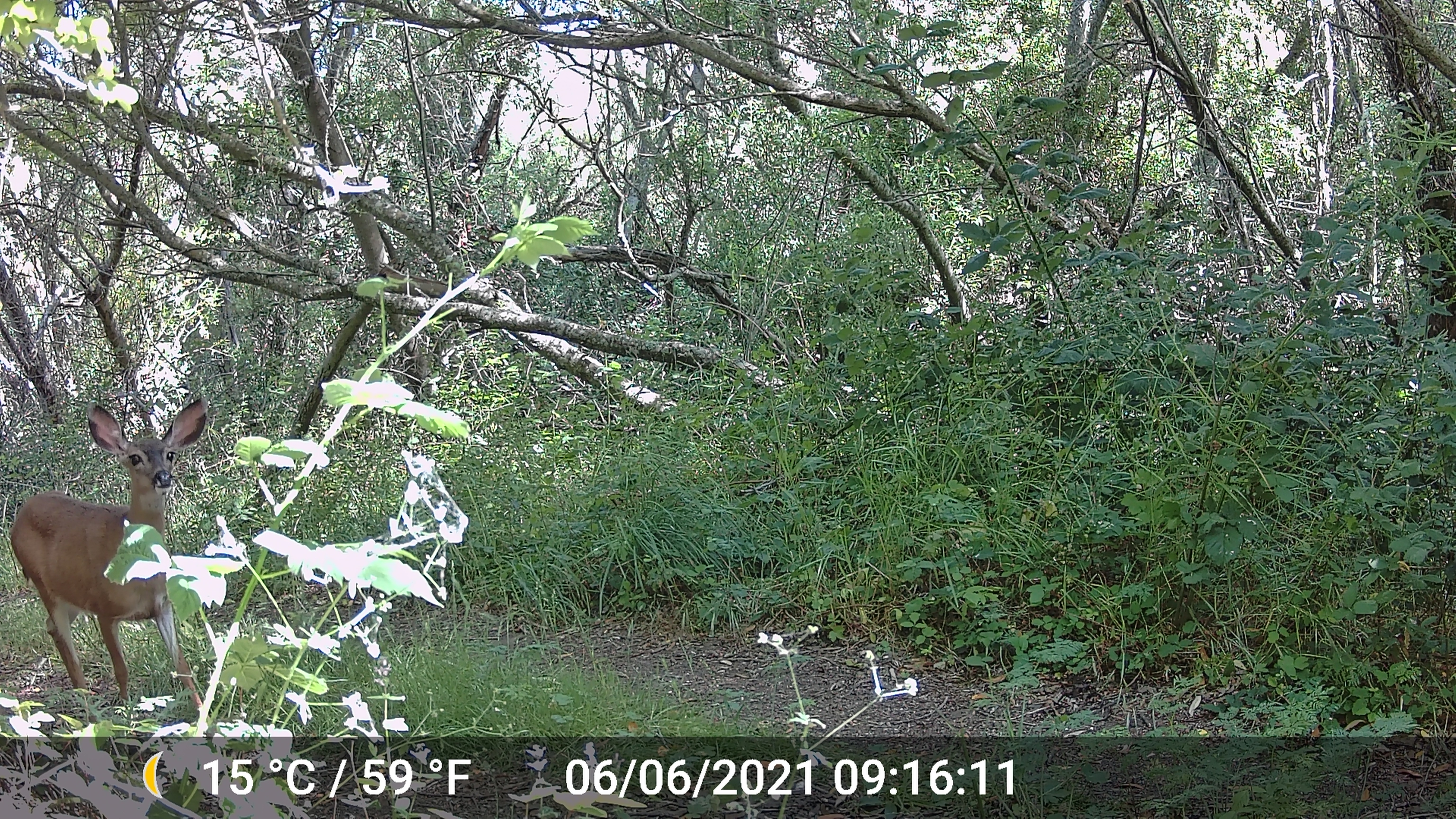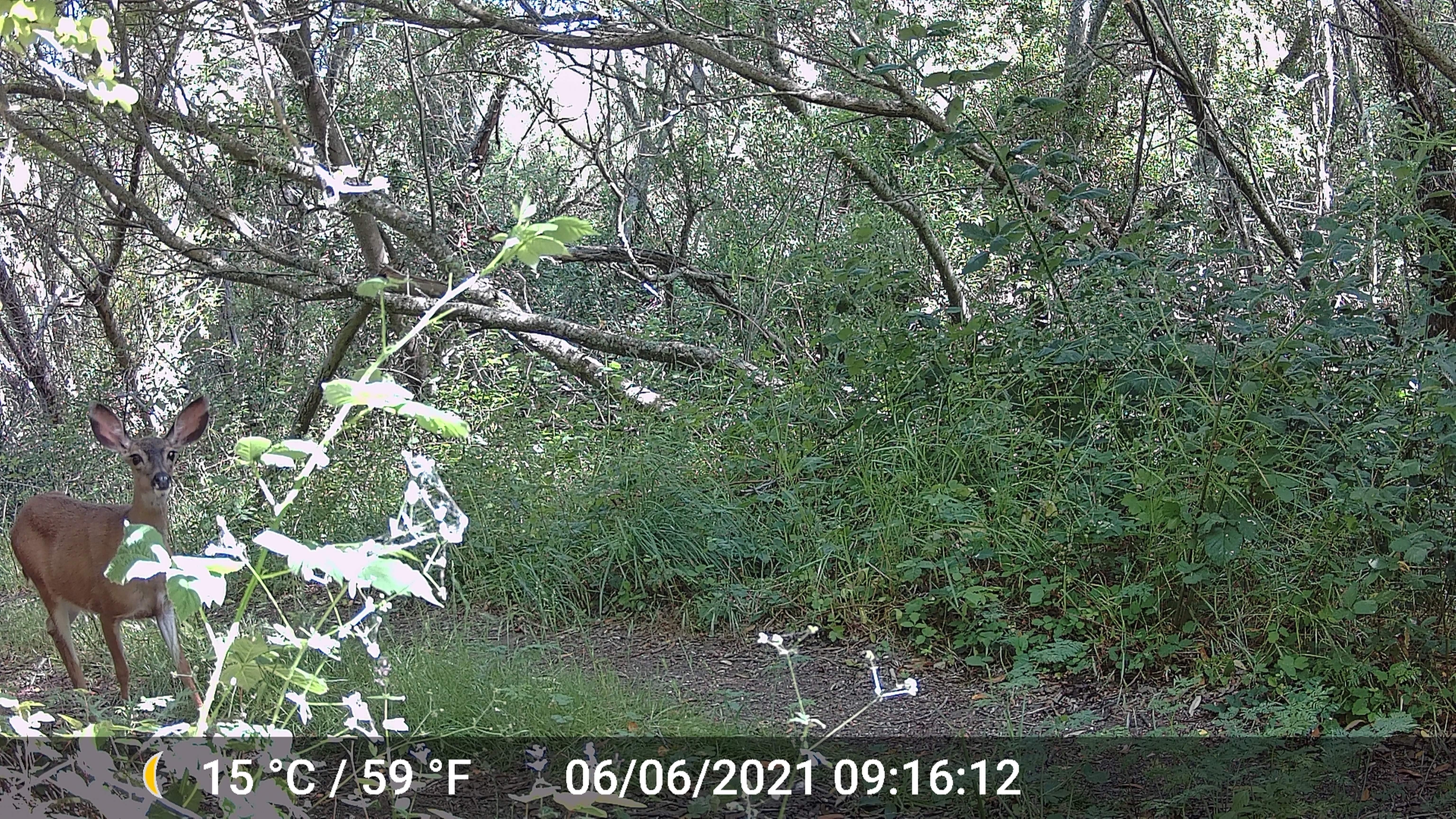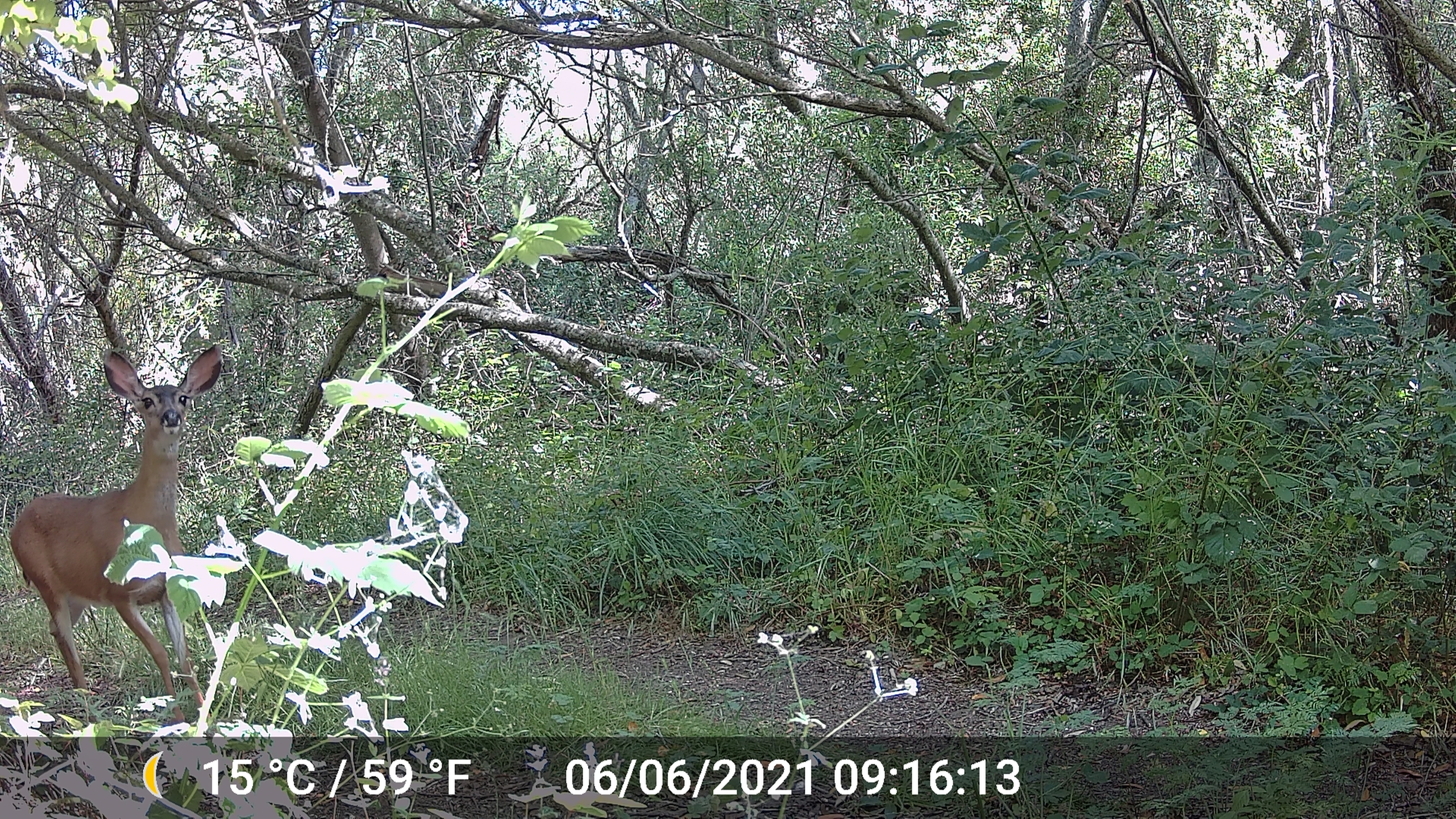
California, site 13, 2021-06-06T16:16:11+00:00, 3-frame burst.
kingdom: Animalia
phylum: Chordata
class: Mammalia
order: Artiodactyla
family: Cervidae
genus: Odocoileus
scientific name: Odocoileus hemionus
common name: mule deer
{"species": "mule deer (Odocoileus hemionus)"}